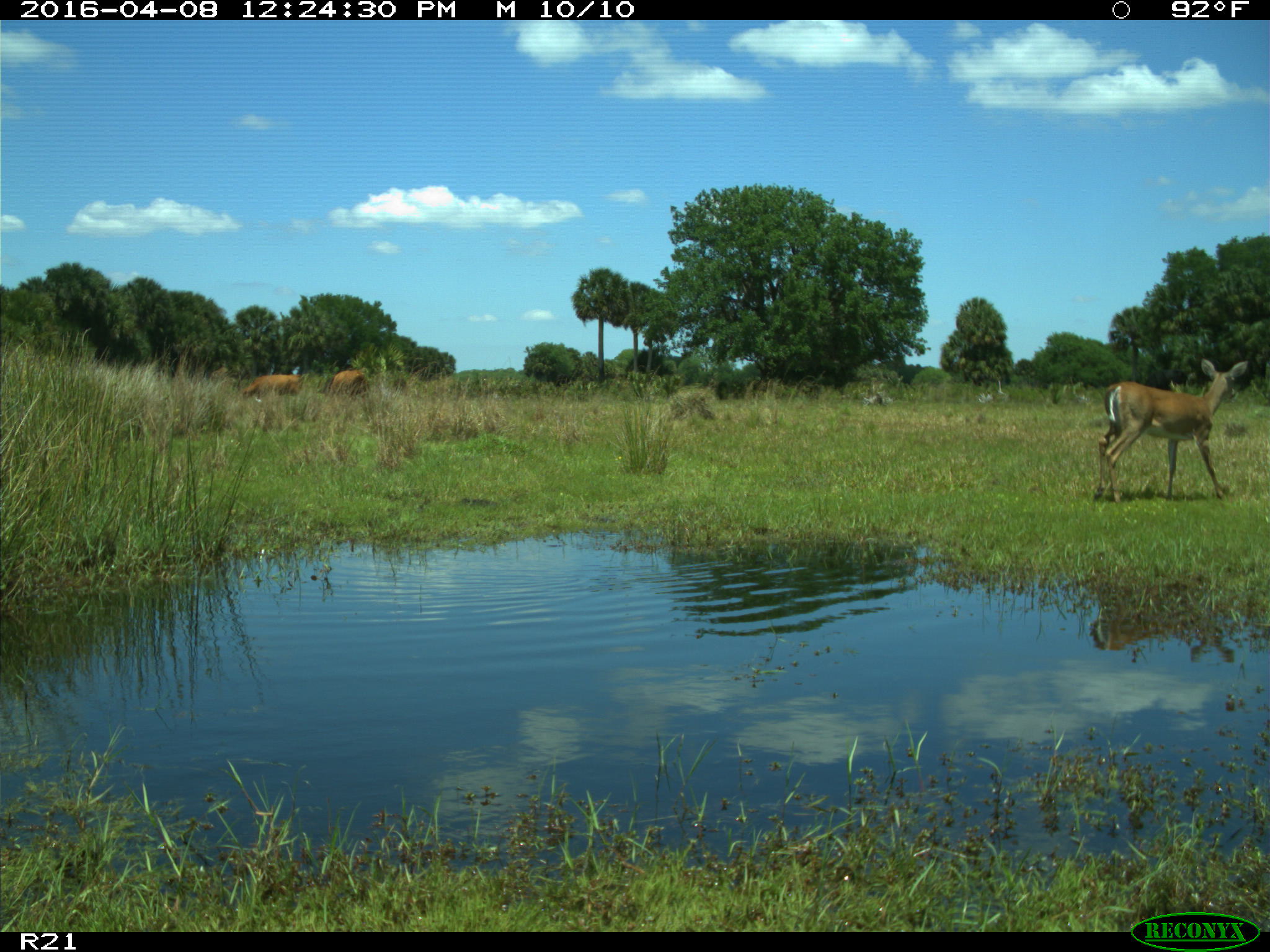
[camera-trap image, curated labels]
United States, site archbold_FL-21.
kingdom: Animalia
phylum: Chordata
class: Mammalia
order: Artiodactyla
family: Cervidae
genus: Odocoileus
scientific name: Odocoileus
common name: deer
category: unidentified deer